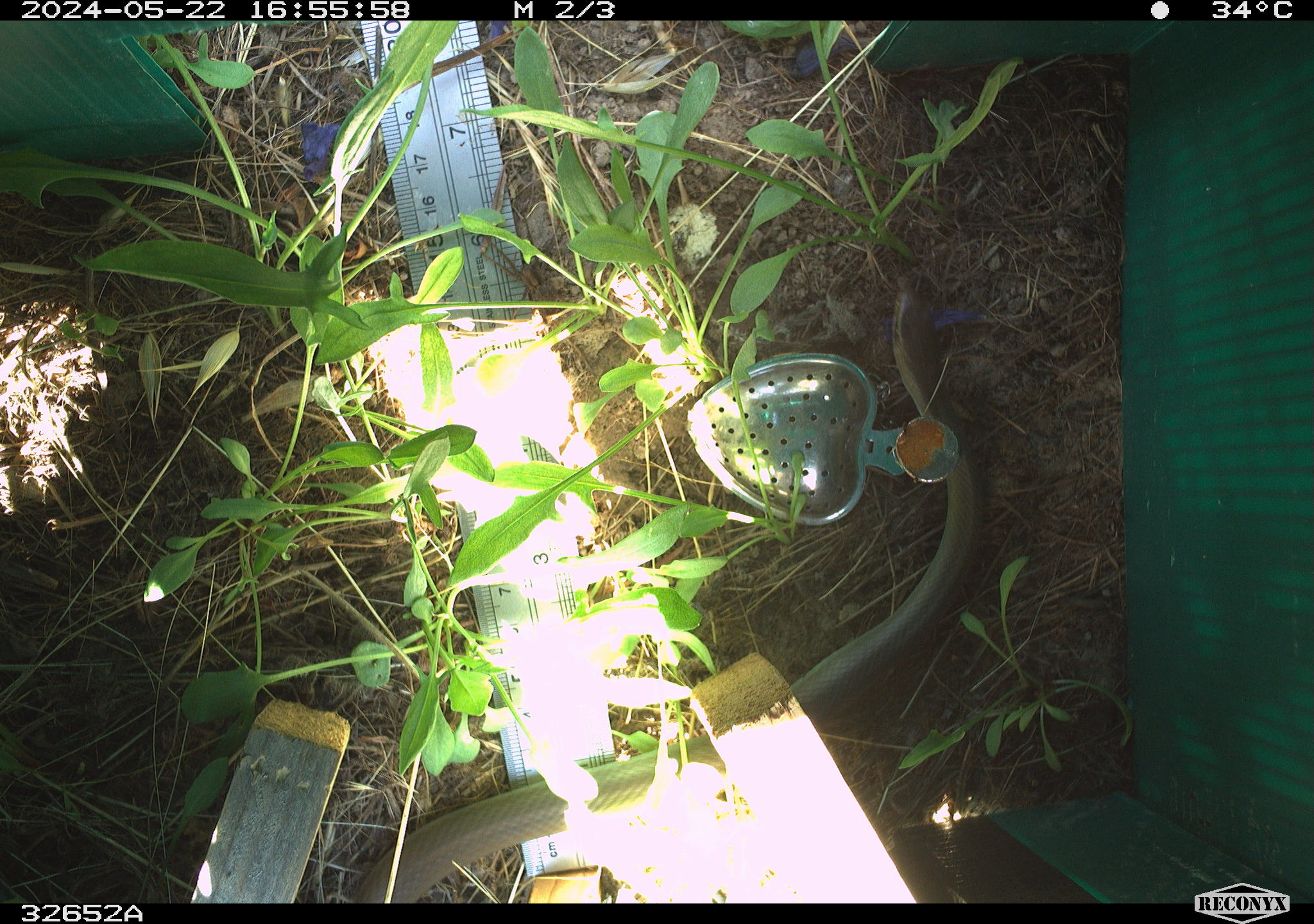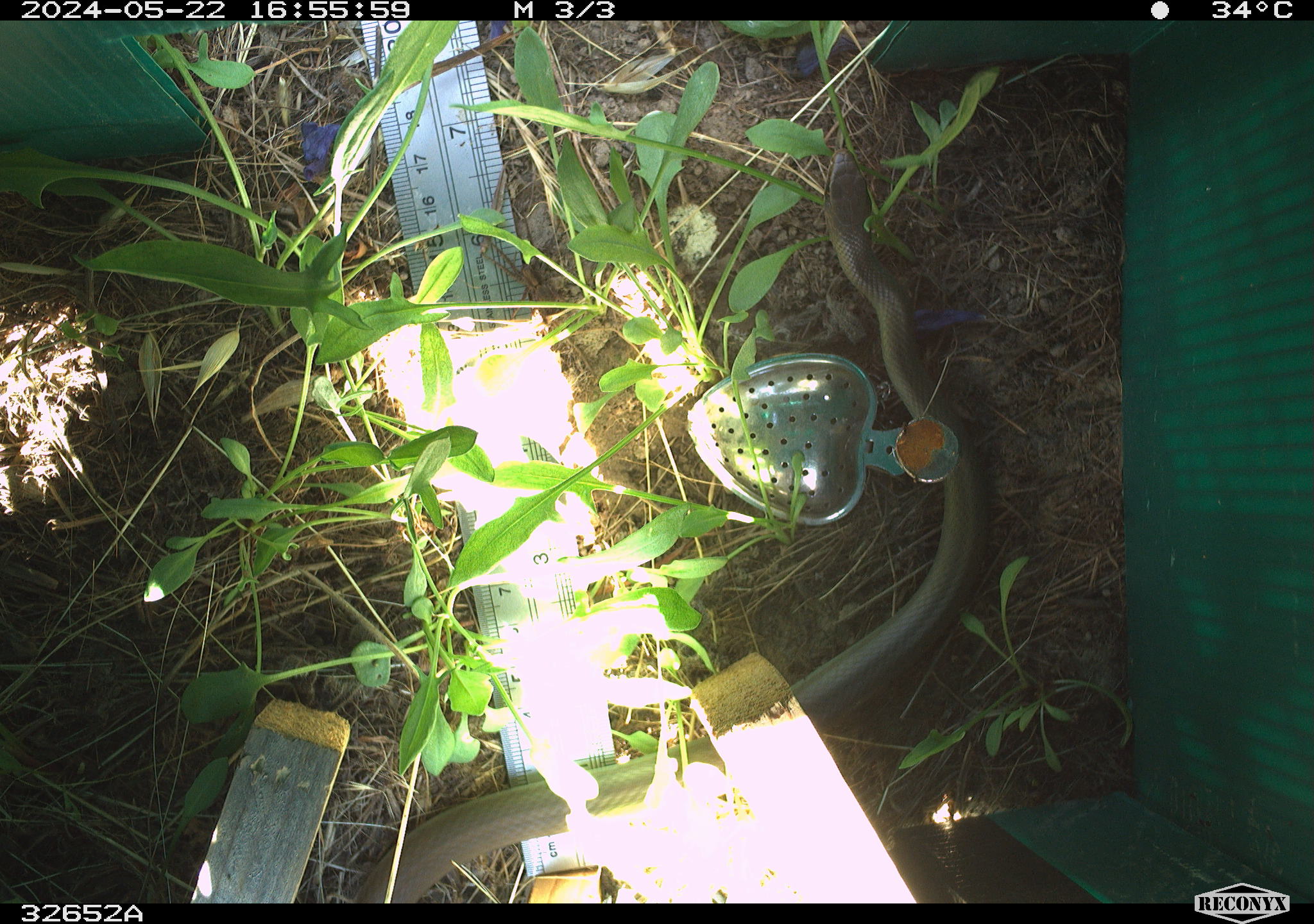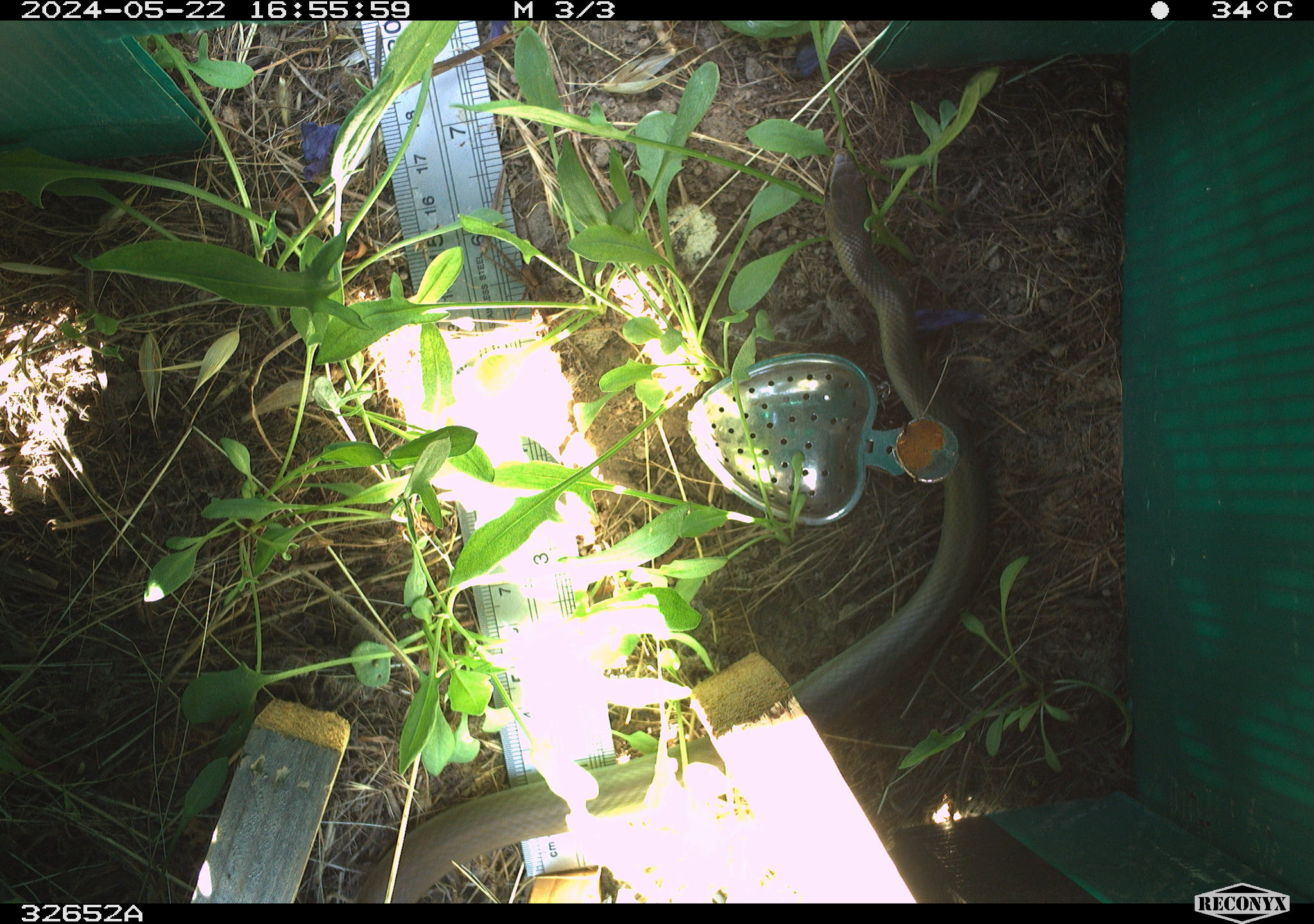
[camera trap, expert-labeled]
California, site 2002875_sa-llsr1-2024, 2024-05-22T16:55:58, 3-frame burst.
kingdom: Animalia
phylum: Chordata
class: Reptilia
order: Squamata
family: Colubridae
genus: Coluber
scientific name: Coluber constrictor mormon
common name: western yellow-bellied racer